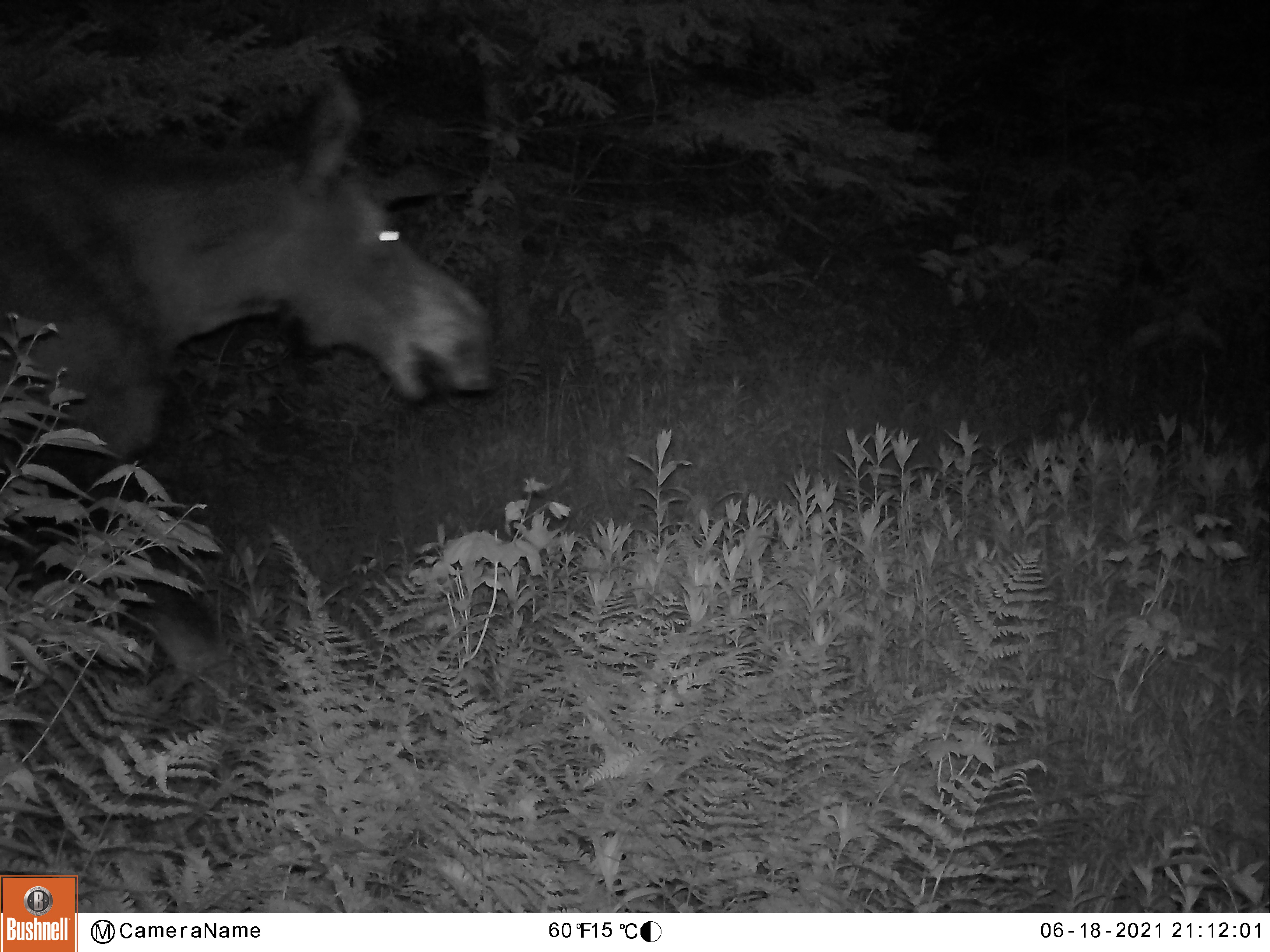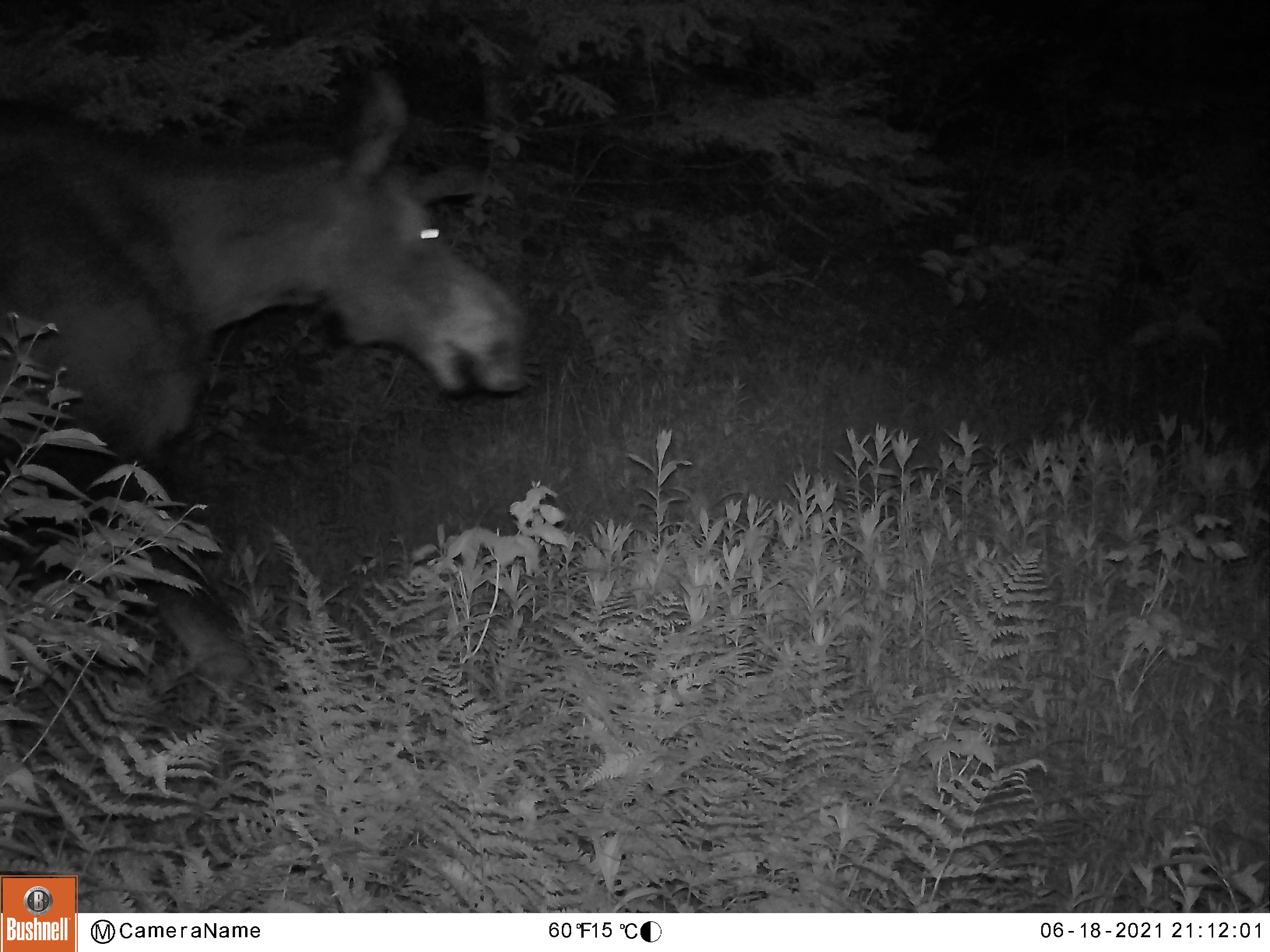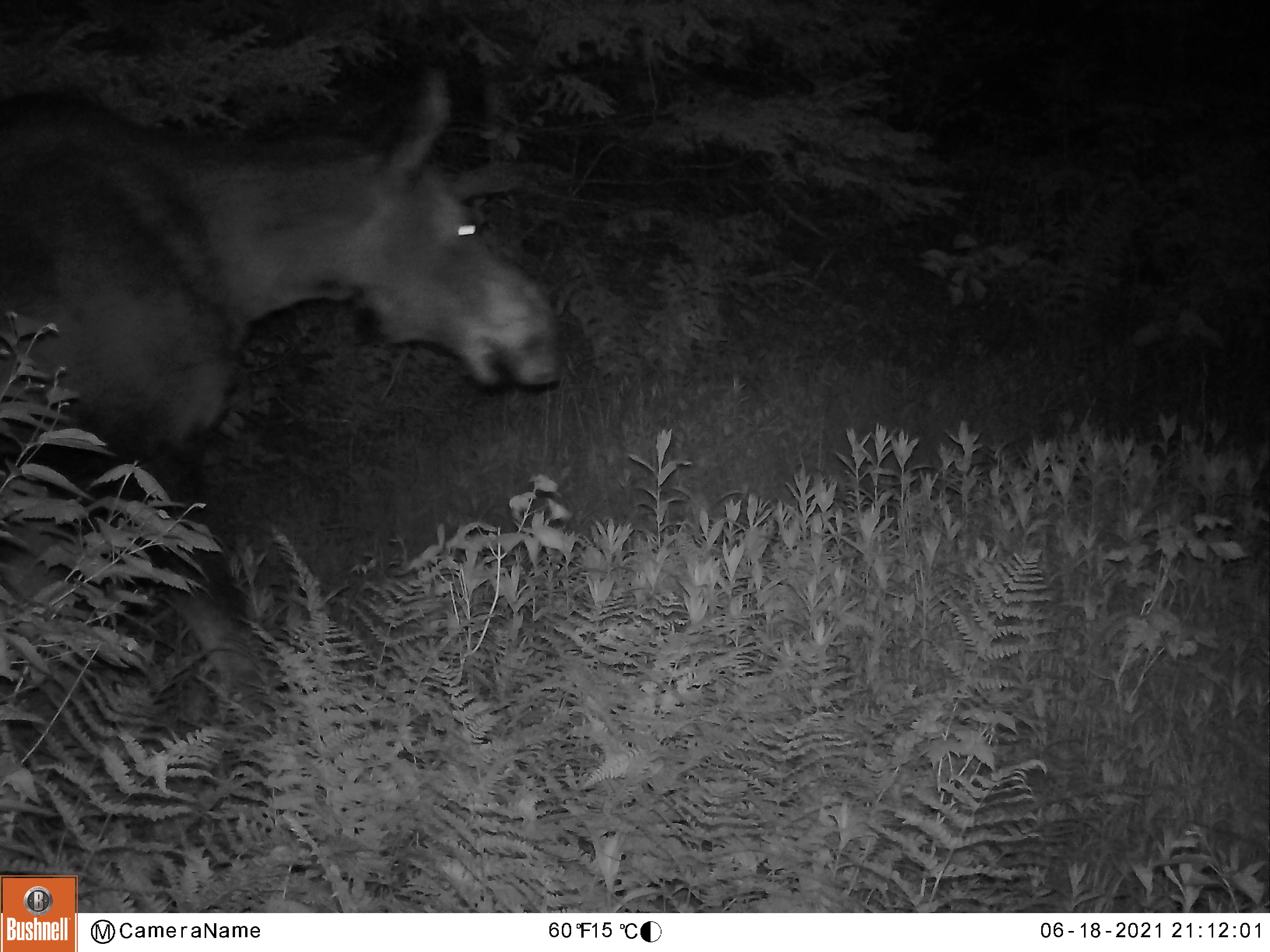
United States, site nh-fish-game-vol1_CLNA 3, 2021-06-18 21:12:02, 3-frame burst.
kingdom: Animalia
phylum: Chordata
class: Mammalia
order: Artiodactyla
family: Cervidae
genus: Alces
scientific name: Alces alces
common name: moose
Moose (Alces alces).